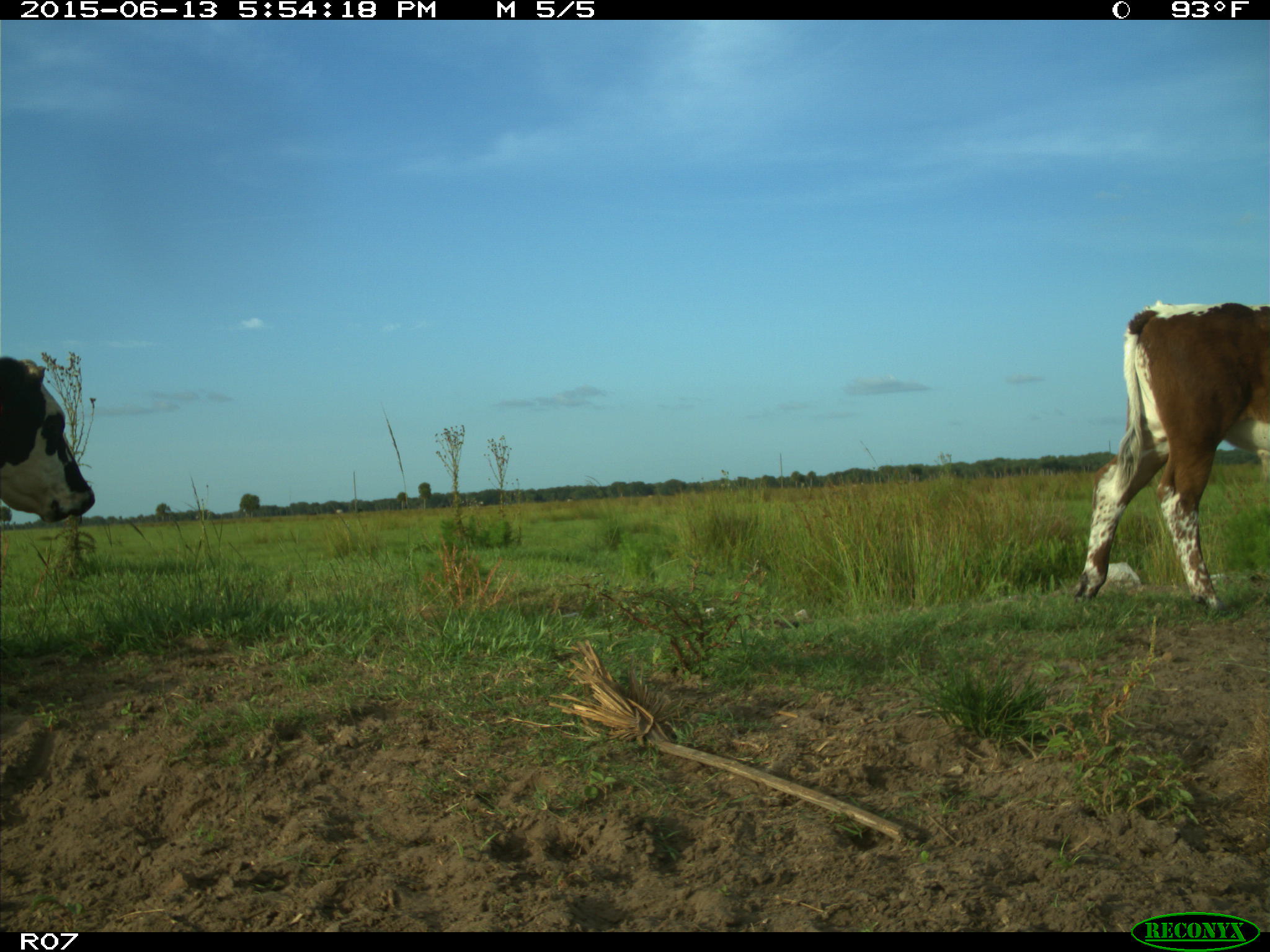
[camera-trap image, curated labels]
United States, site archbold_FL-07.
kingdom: Animalia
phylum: Chordata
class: Mammalia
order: Artiodactyla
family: Bovidae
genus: Bos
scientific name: Bos taurus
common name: domestic cow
Bos taurus (domestic cow).